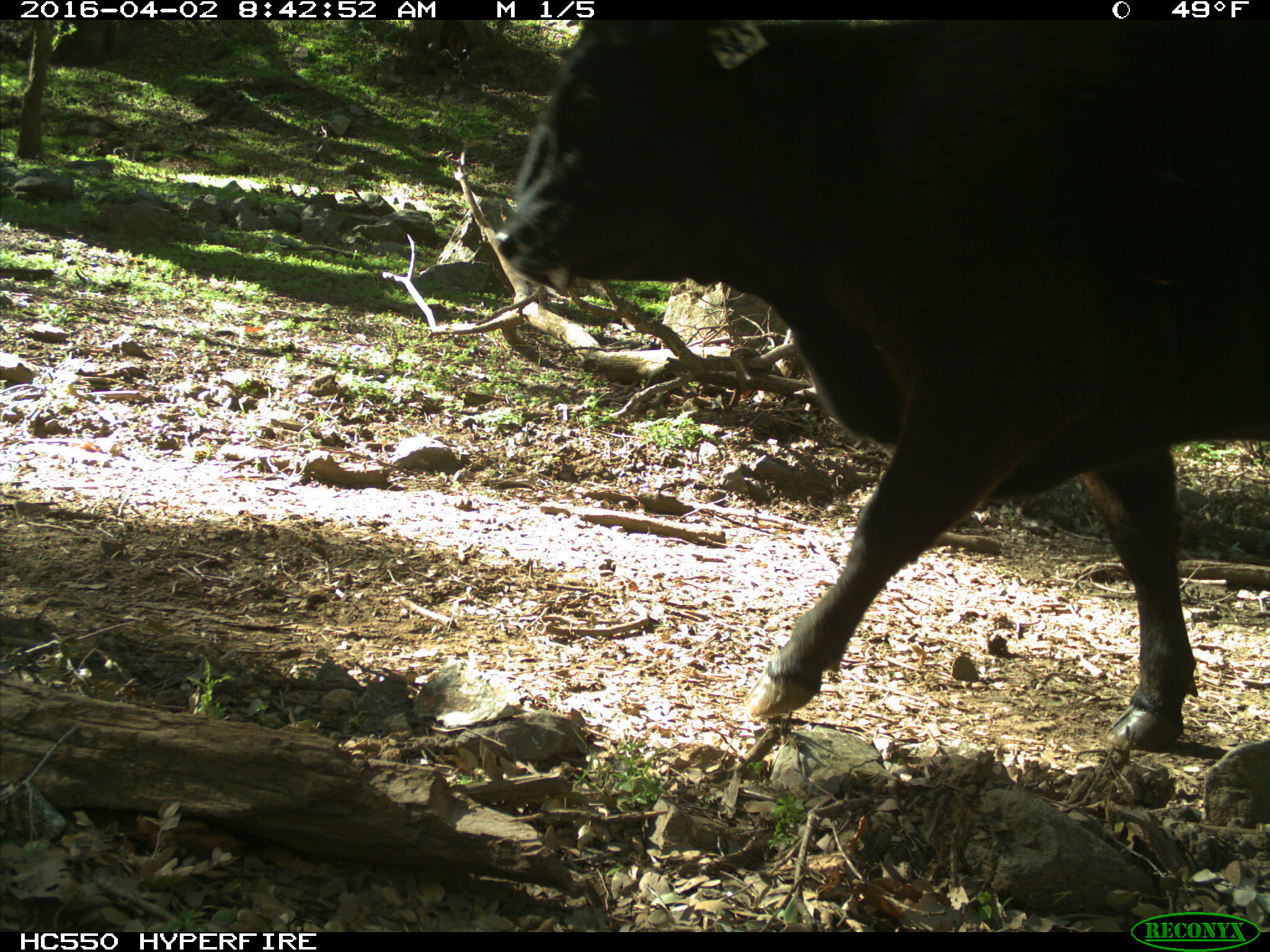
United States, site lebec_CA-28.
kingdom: Animalia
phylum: Chordata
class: Mammalia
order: Artiodactyla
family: Bovidae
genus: Bos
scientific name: Bos taurus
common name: domestic cow